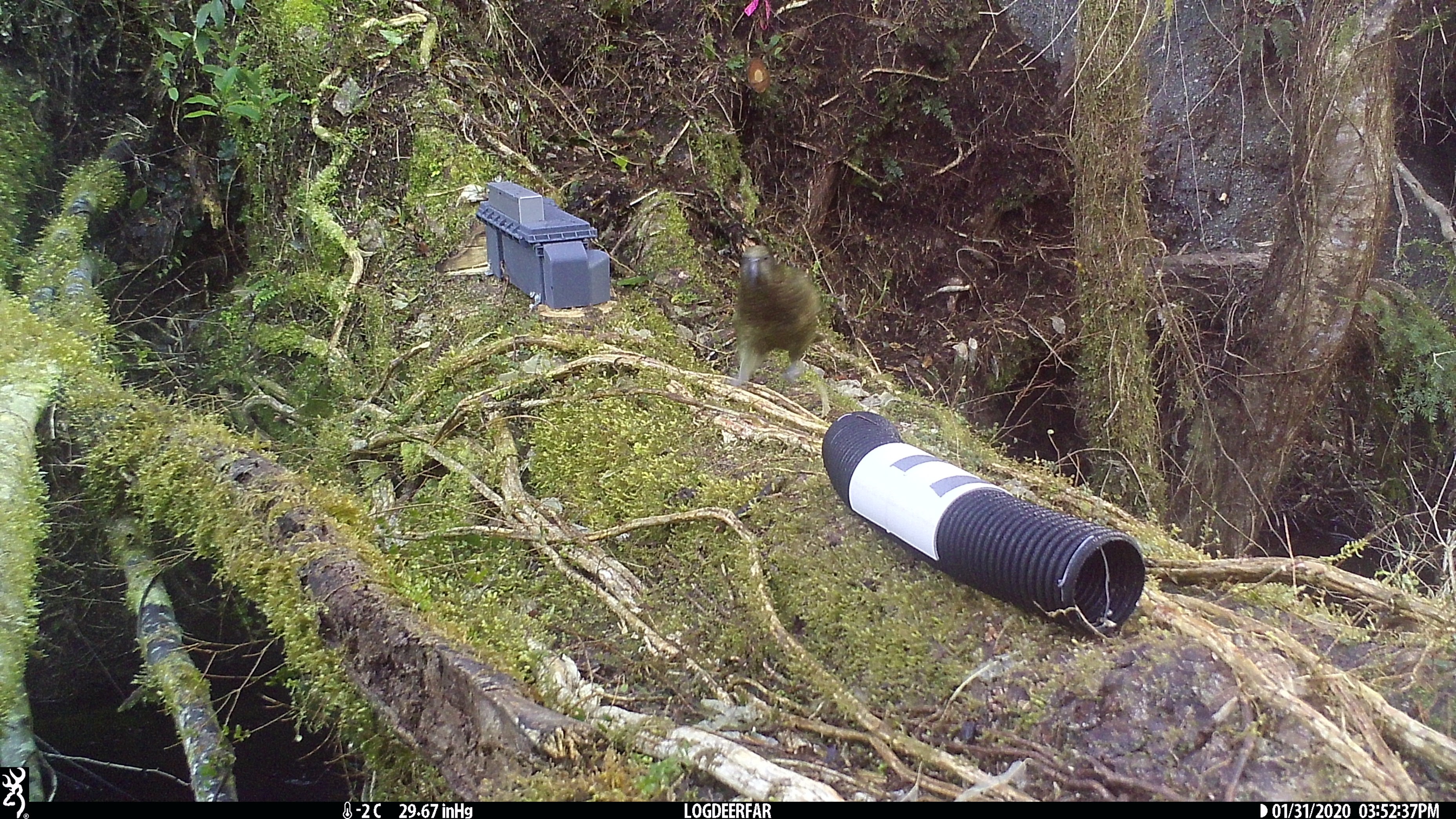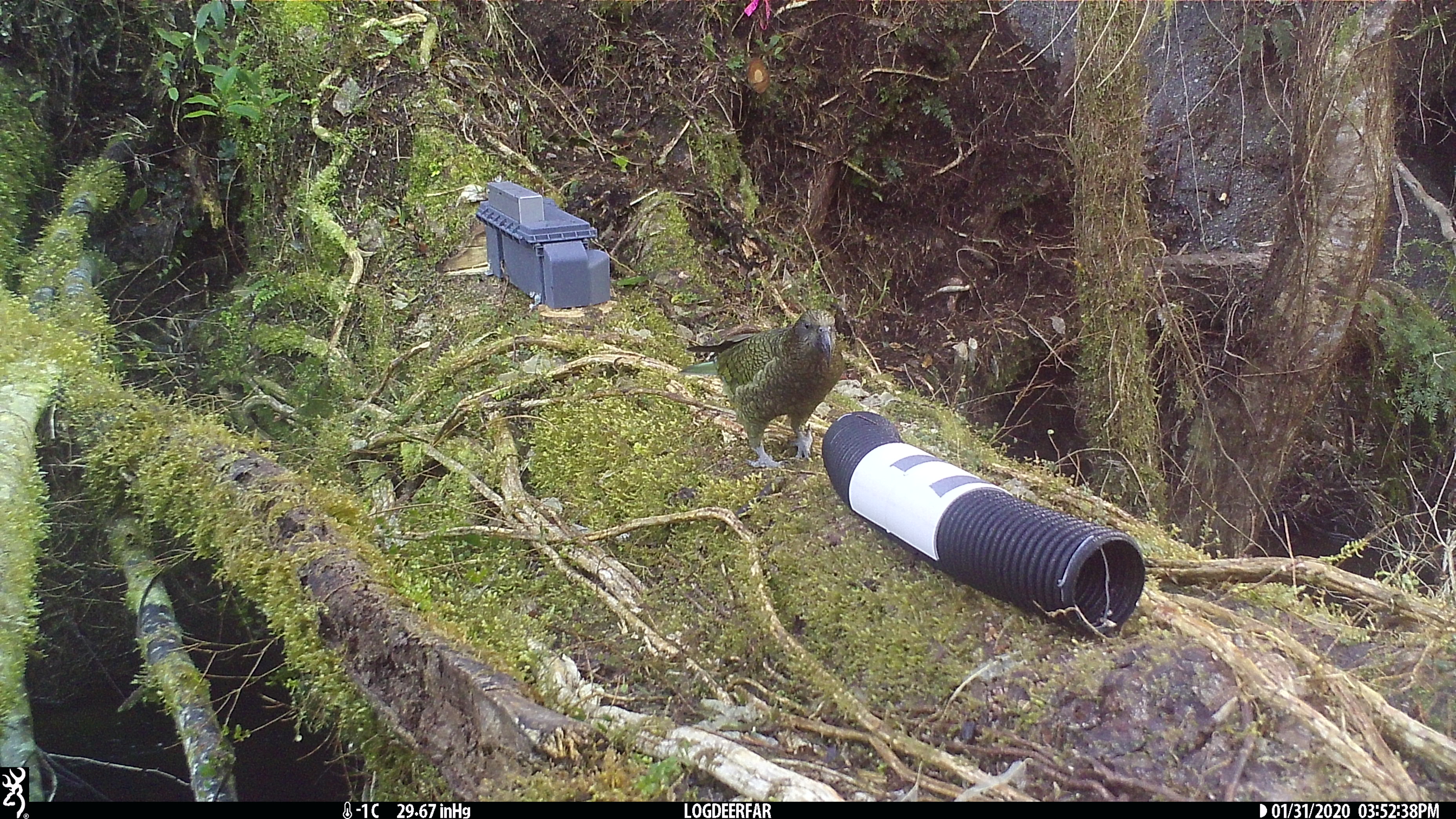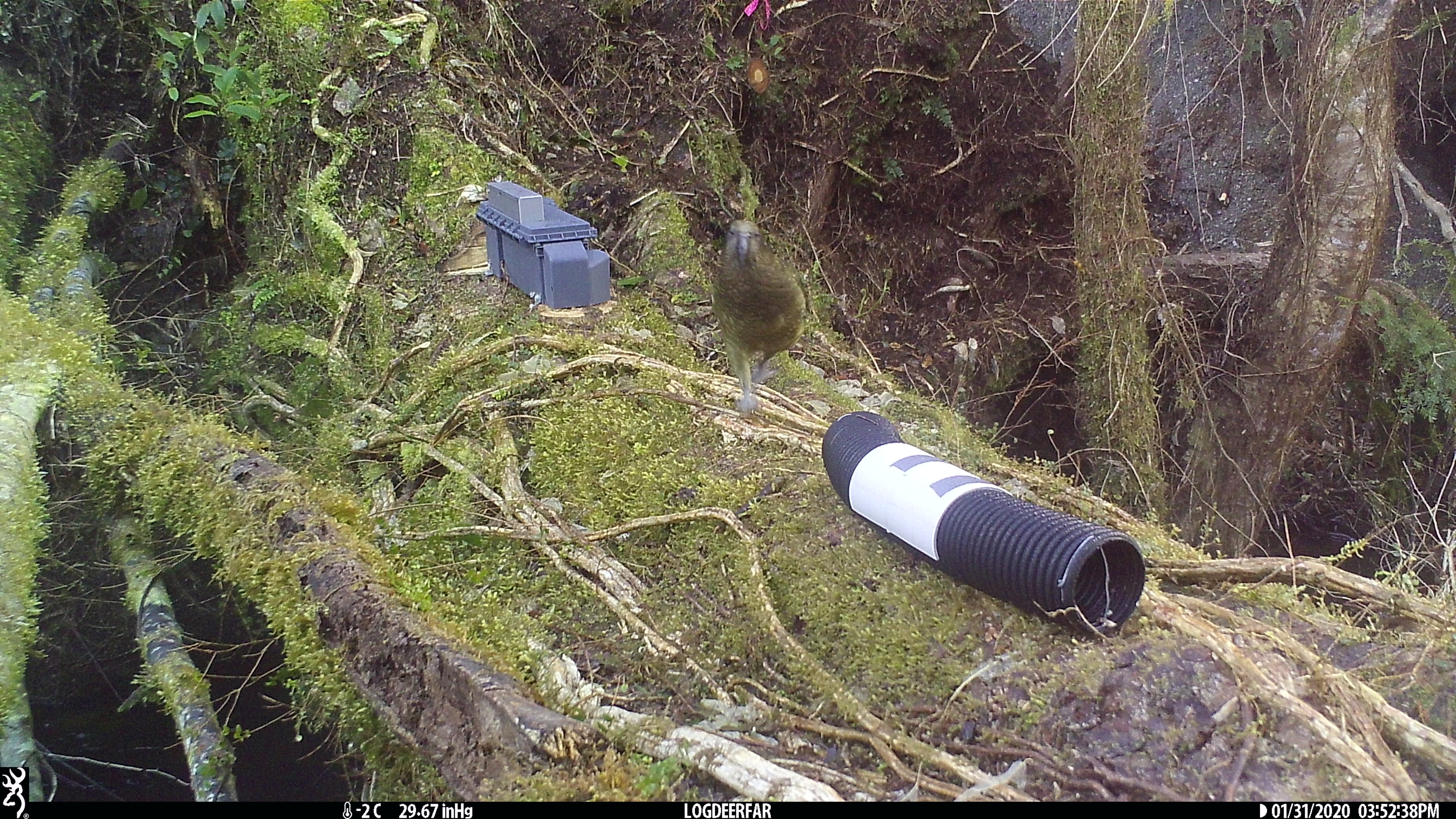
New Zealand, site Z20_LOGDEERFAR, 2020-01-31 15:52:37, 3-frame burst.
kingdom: Animalia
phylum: Chordata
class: Aves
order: Psittaciformes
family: Strigopidae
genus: Nestor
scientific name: Nestor notabilis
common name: kea